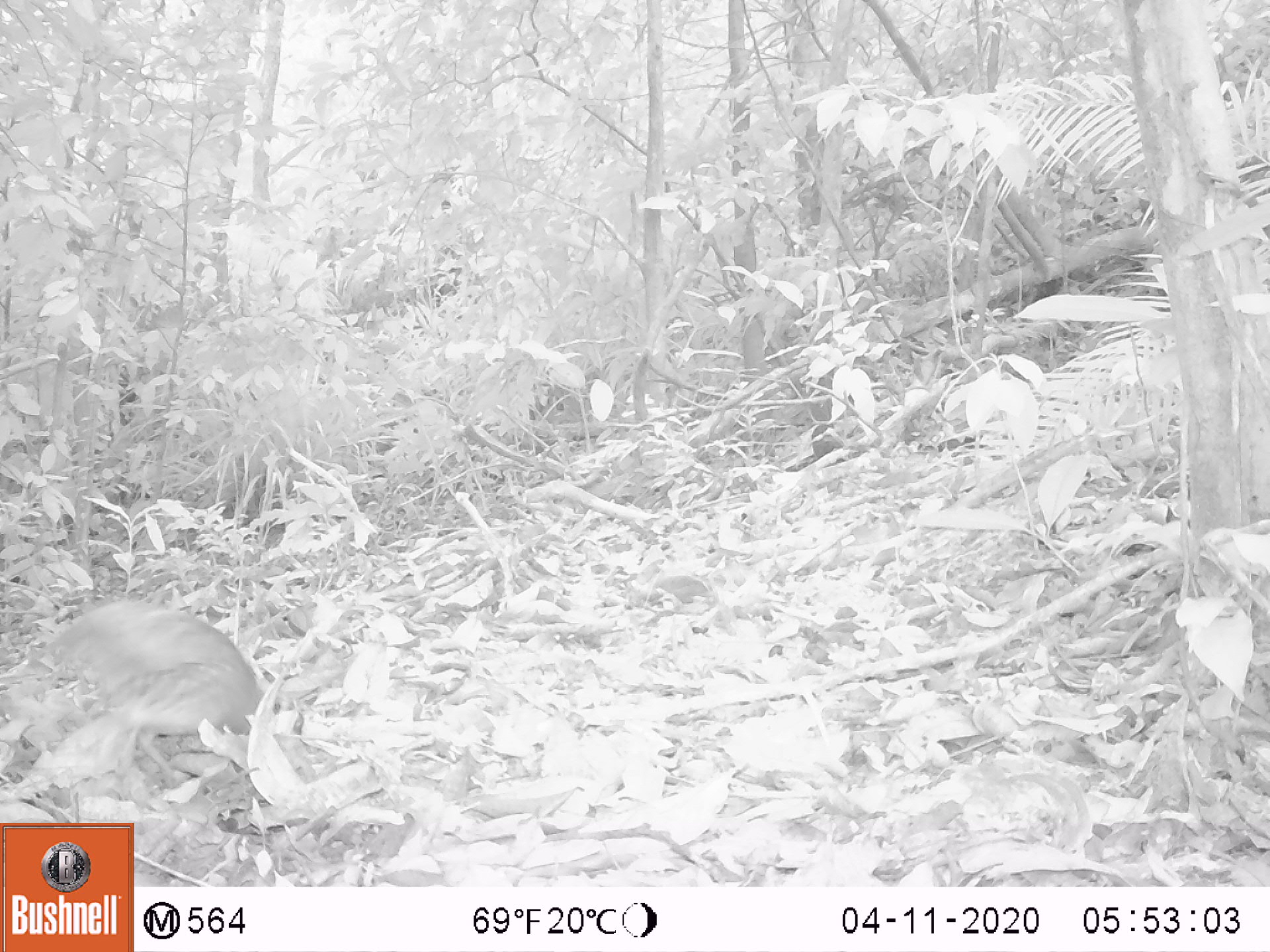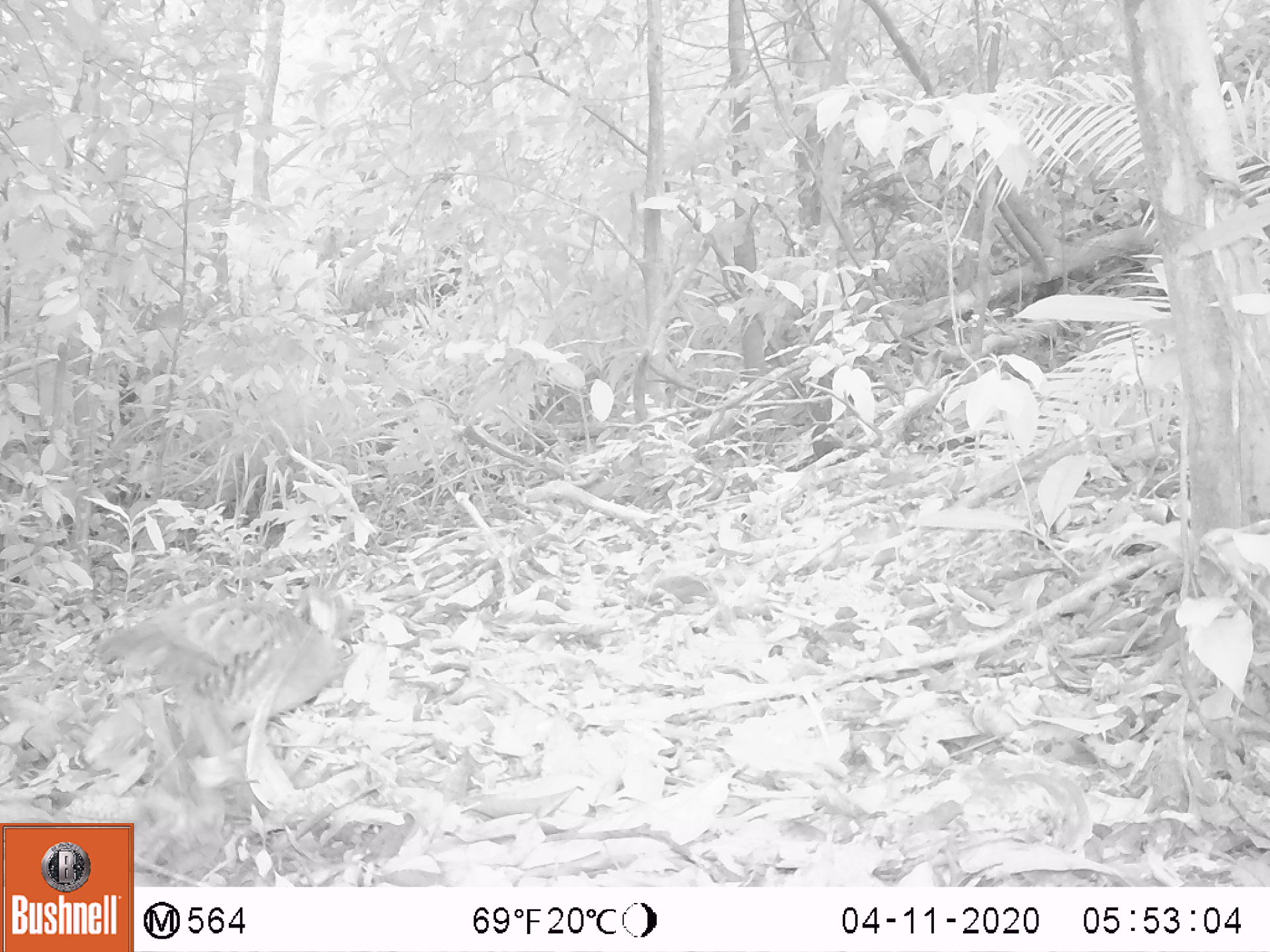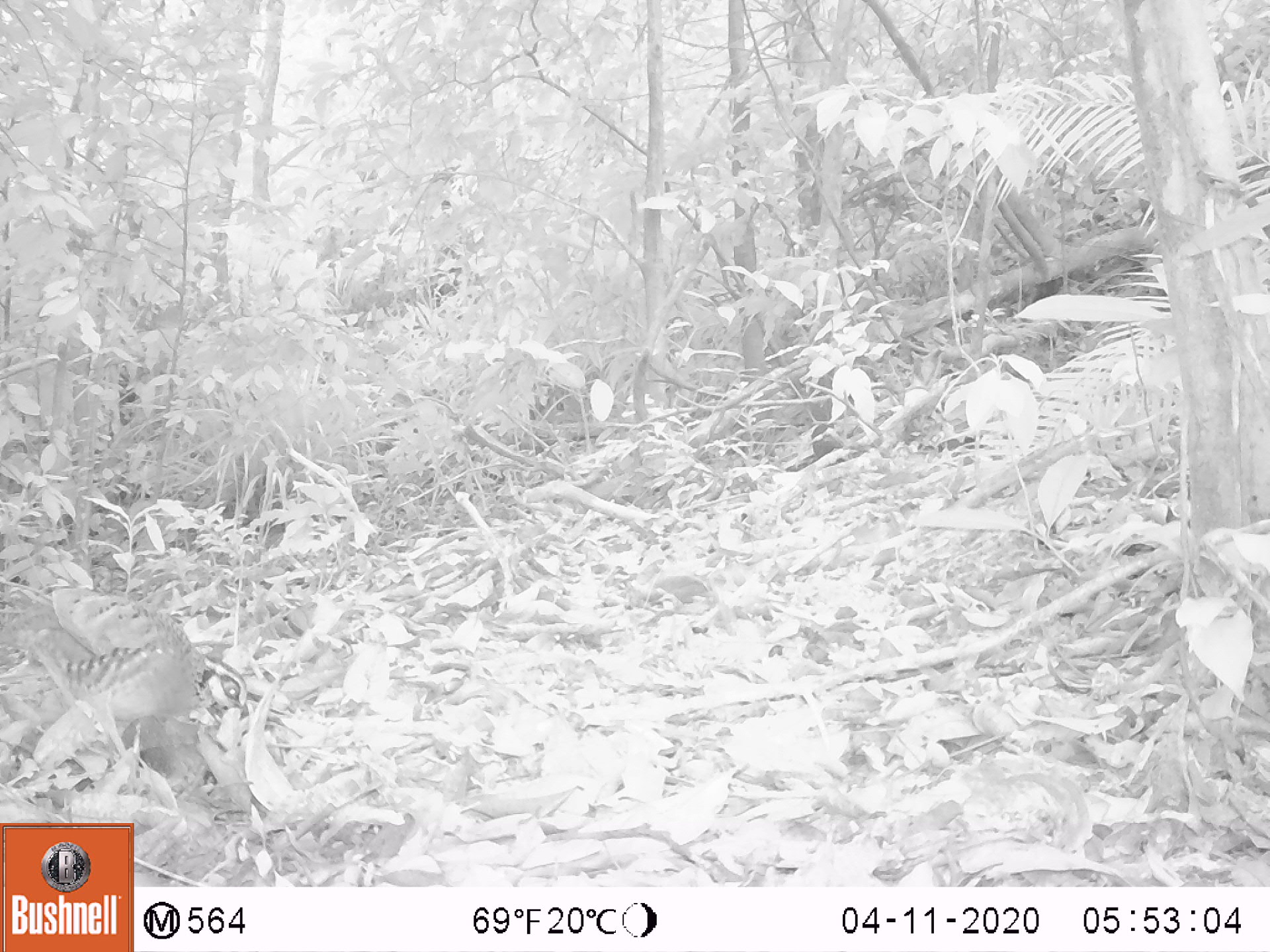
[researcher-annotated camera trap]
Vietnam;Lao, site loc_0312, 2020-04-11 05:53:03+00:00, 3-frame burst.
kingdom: Animalia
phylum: Chordata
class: Aves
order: Galliformes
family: Phasianidae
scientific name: Phasianidae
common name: partridge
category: unidentified partridge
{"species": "unidentified partridge (partridge) (Phasianidae)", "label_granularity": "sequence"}